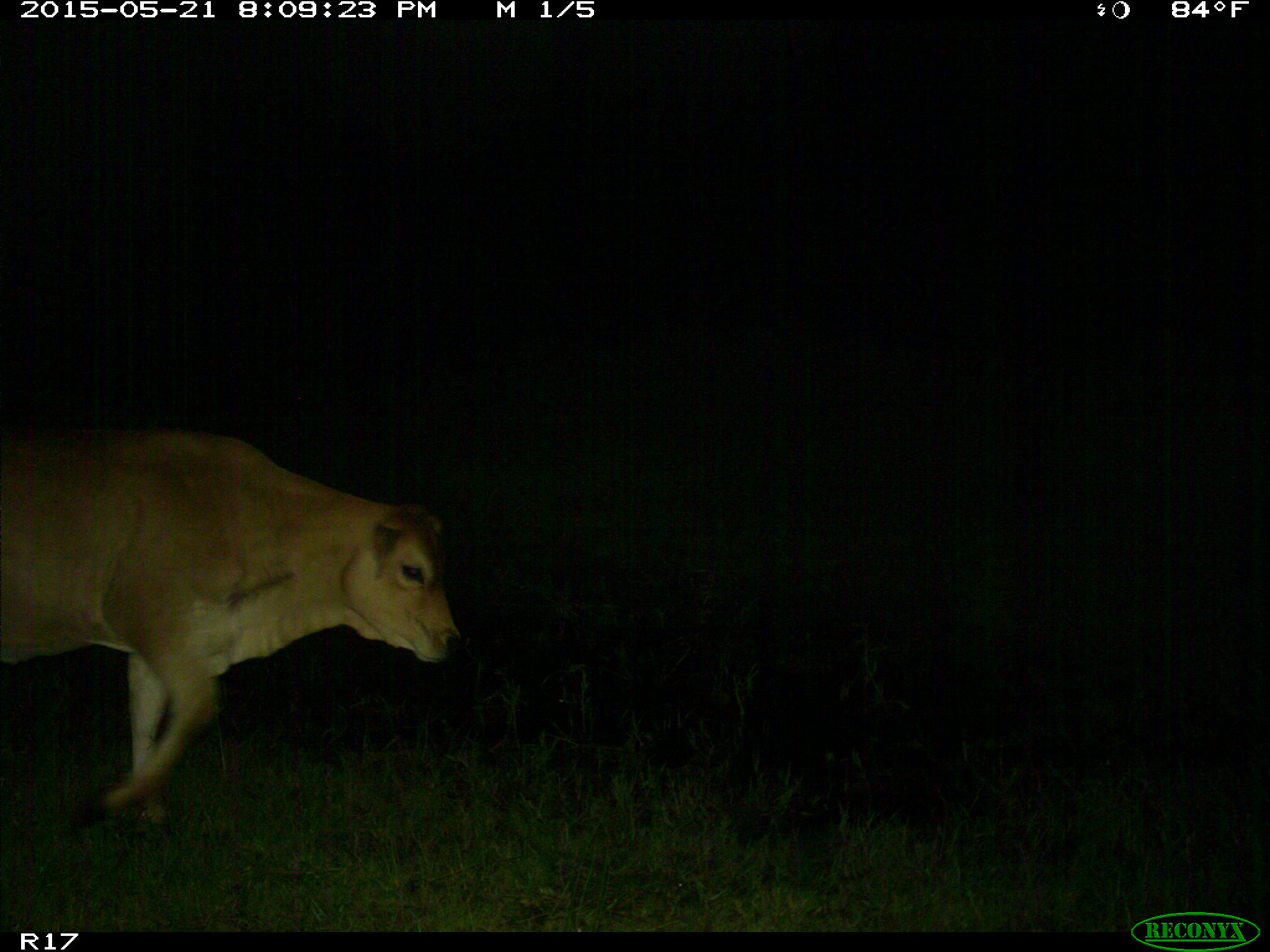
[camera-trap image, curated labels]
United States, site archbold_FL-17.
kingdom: Animalia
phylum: Chordata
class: Mammalia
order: Artiodactyla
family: Bovidae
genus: Bos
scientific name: Bos taurus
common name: domestic cow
Bos taurus (domestic cow).